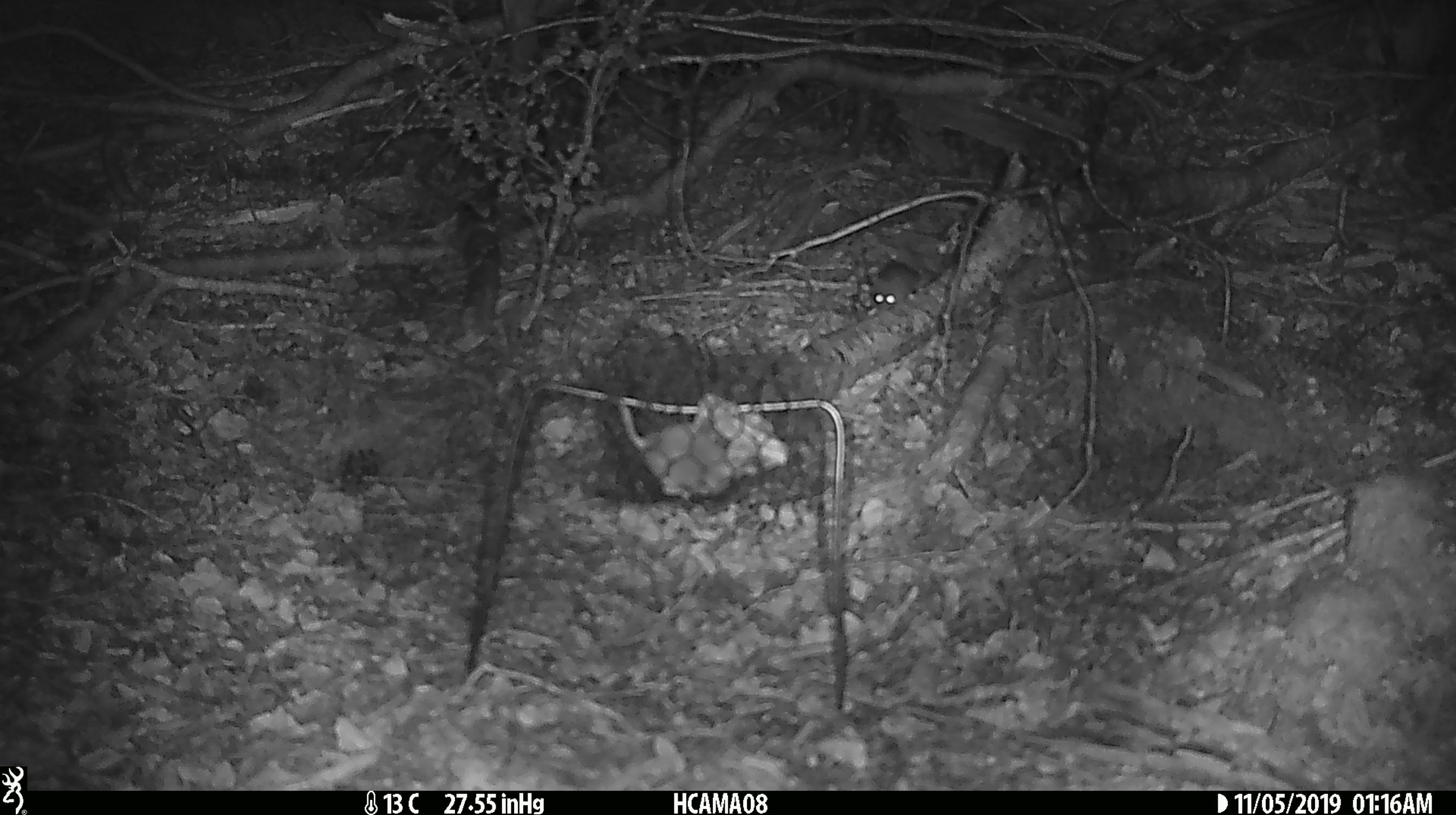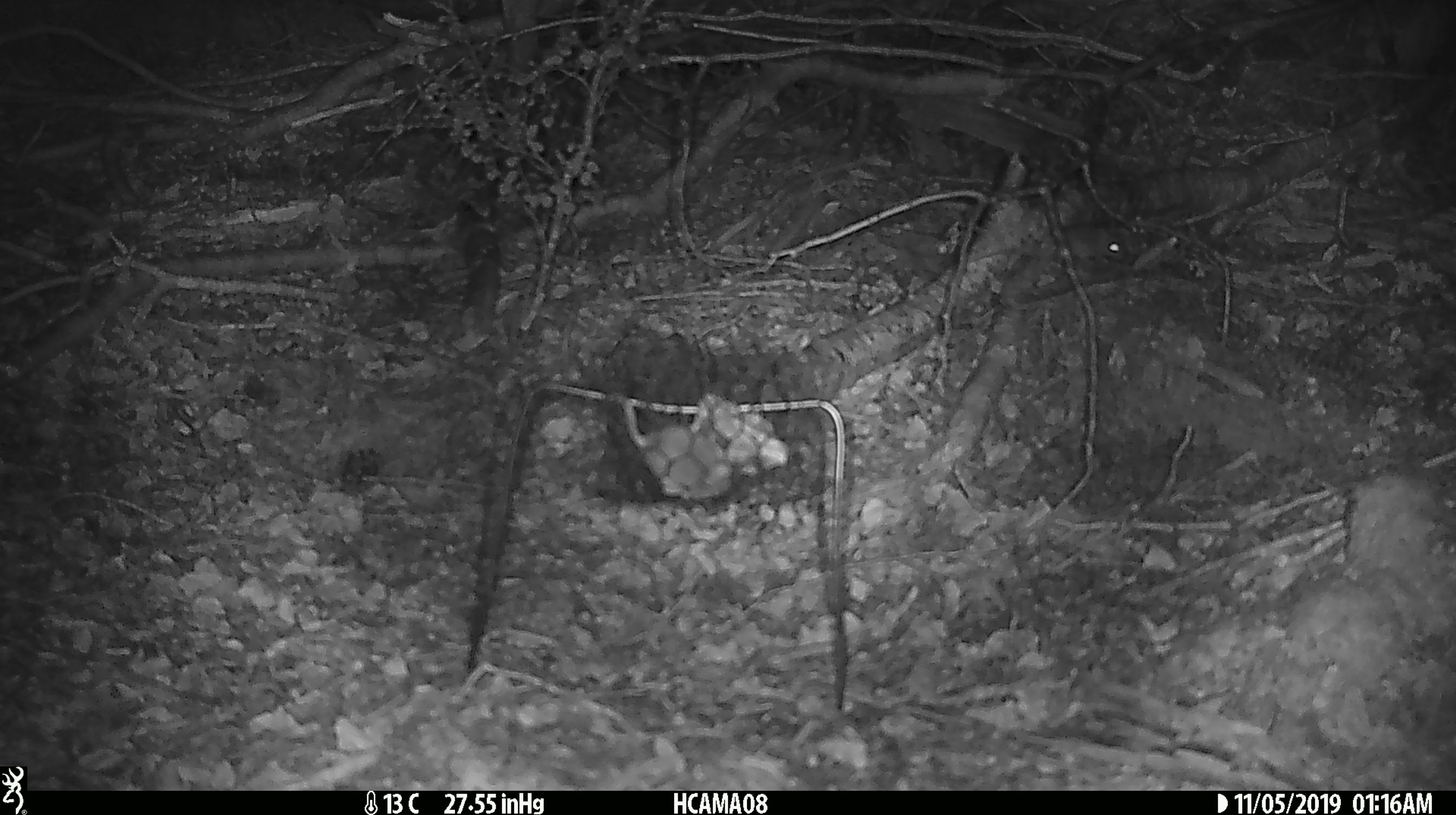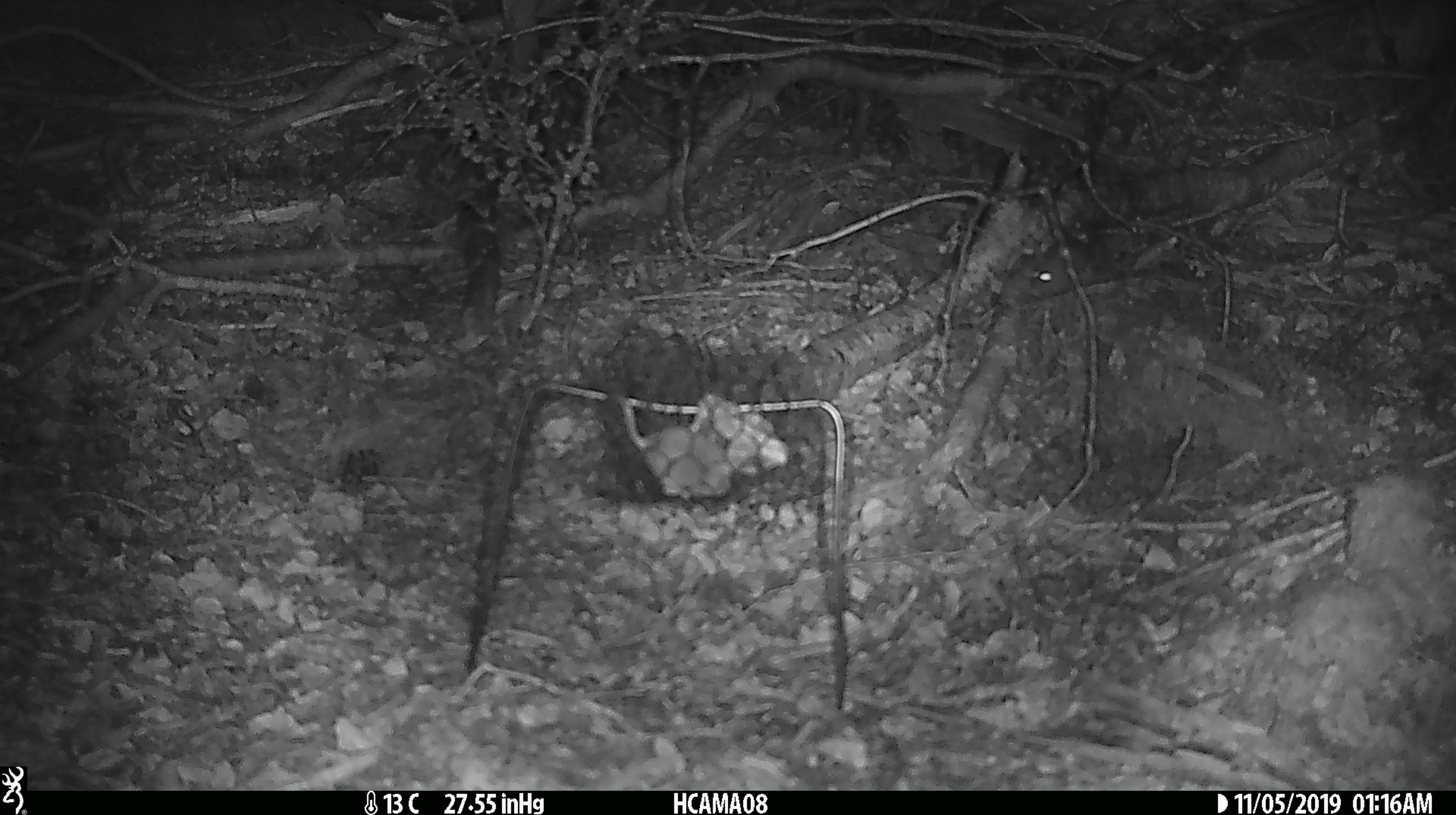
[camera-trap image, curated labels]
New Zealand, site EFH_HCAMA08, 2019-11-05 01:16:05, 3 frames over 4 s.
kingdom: Animalia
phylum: Chordata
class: Mammalia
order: Rodentia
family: Muridae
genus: Mus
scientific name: Mus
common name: mouse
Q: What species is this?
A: Mouse (Mus).